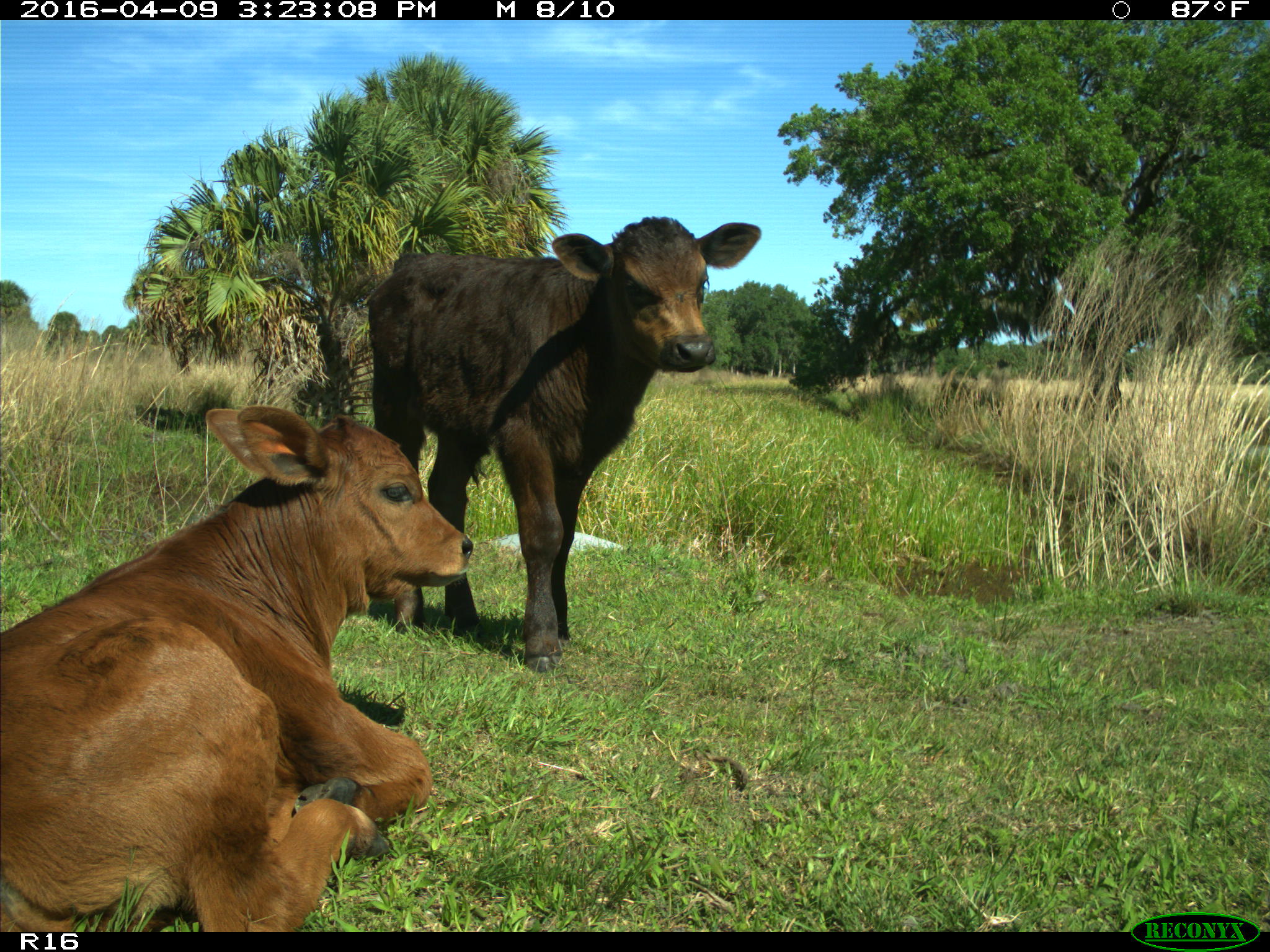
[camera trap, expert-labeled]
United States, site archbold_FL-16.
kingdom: Animalia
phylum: Chordata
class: Mammalia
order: Artiodactyla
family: Bovidae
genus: Bos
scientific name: Bos taurus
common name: domestic cow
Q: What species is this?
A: Bos taurus (domestic cow).